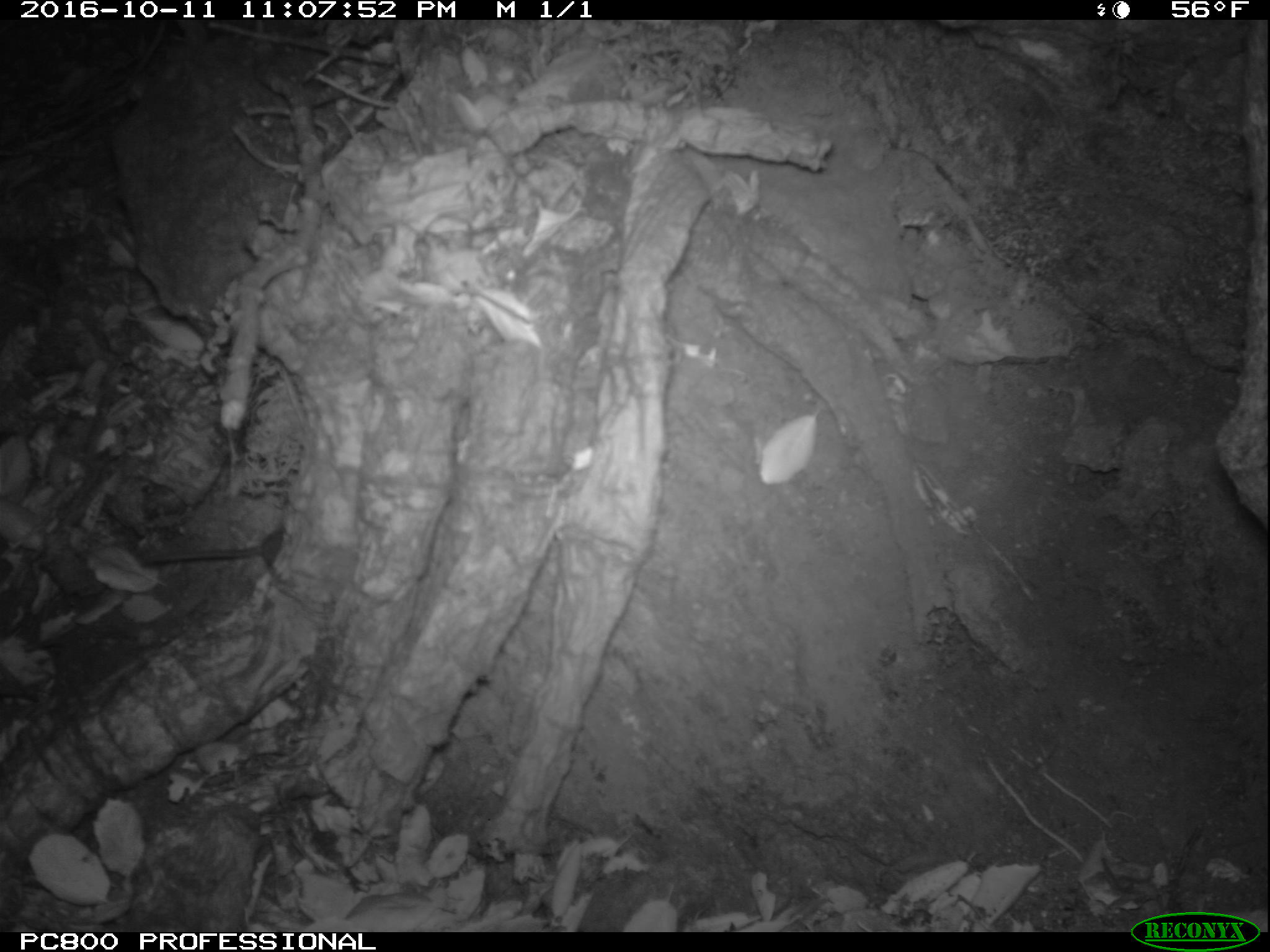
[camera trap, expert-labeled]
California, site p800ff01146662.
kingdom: Animalia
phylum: Chordata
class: Mammalia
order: Rodentia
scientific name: Rodentia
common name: rodent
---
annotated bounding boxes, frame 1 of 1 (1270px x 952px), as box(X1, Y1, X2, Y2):
rodent: box(145, 528, 285, 567)